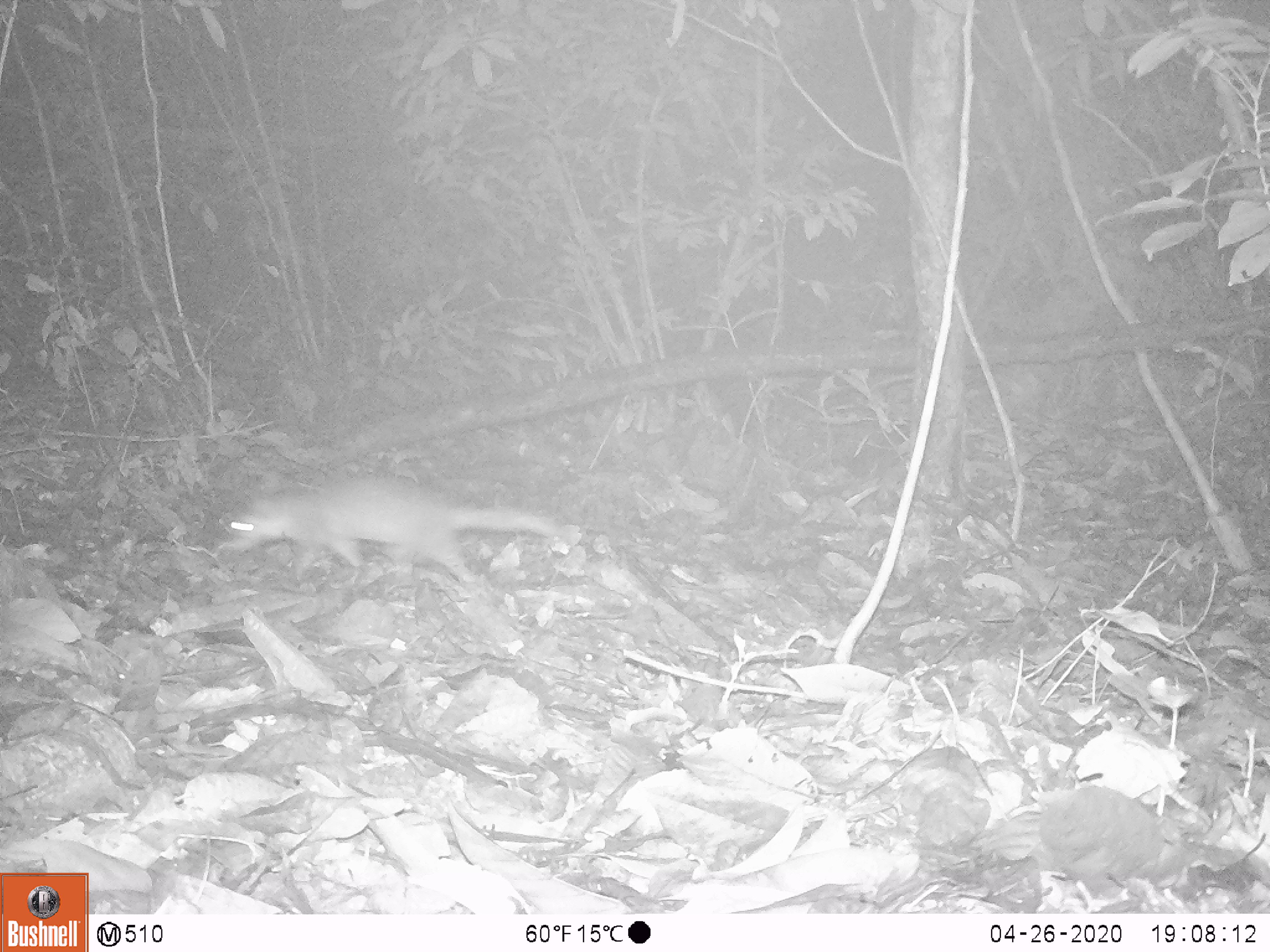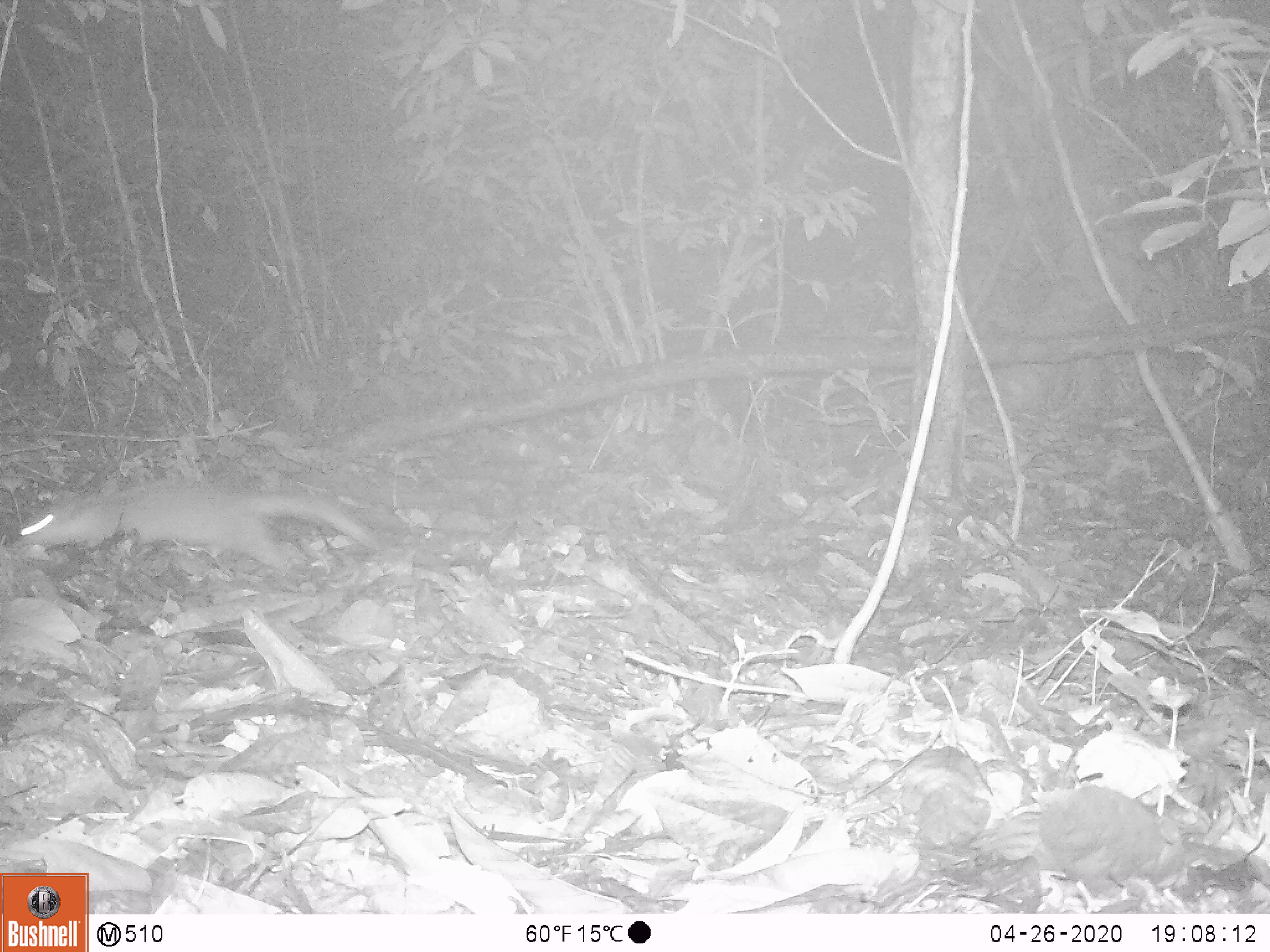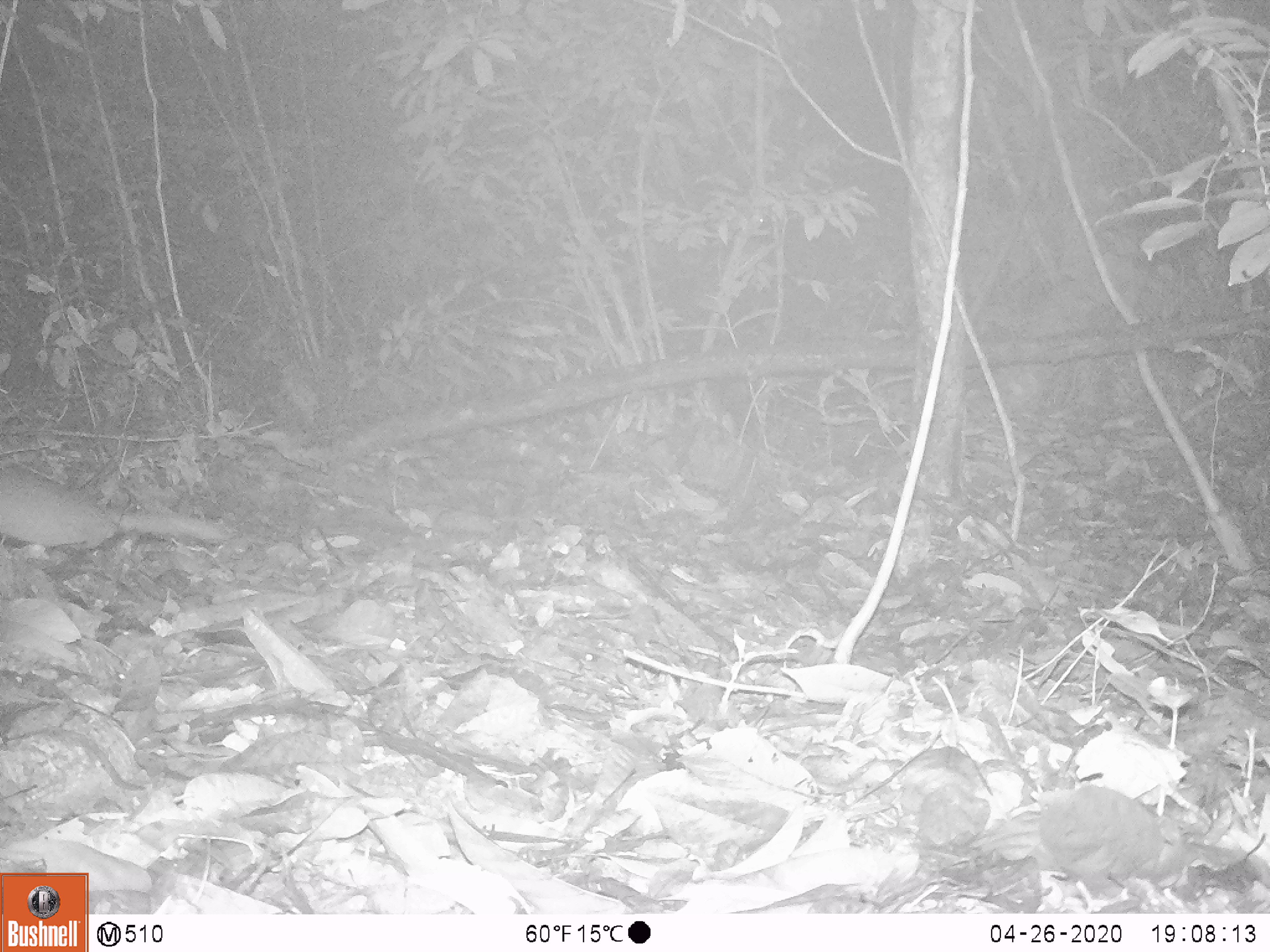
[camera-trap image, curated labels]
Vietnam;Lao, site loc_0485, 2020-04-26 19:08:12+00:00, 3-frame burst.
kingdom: Animalia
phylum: Chordata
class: Mammalia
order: Carnivora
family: Mustelidae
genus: Melogale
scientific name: Melogale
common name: ferret badger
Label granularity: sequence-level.